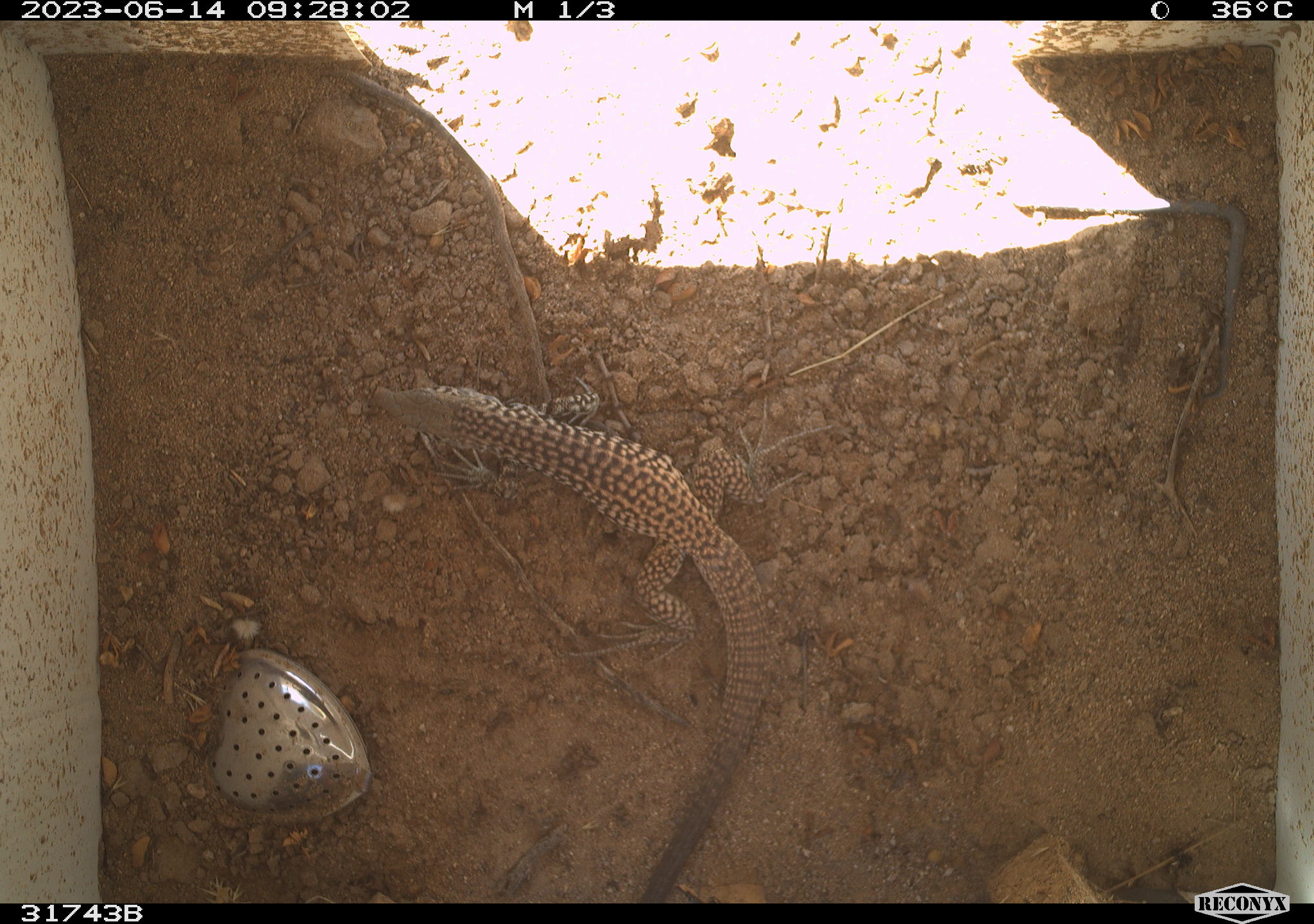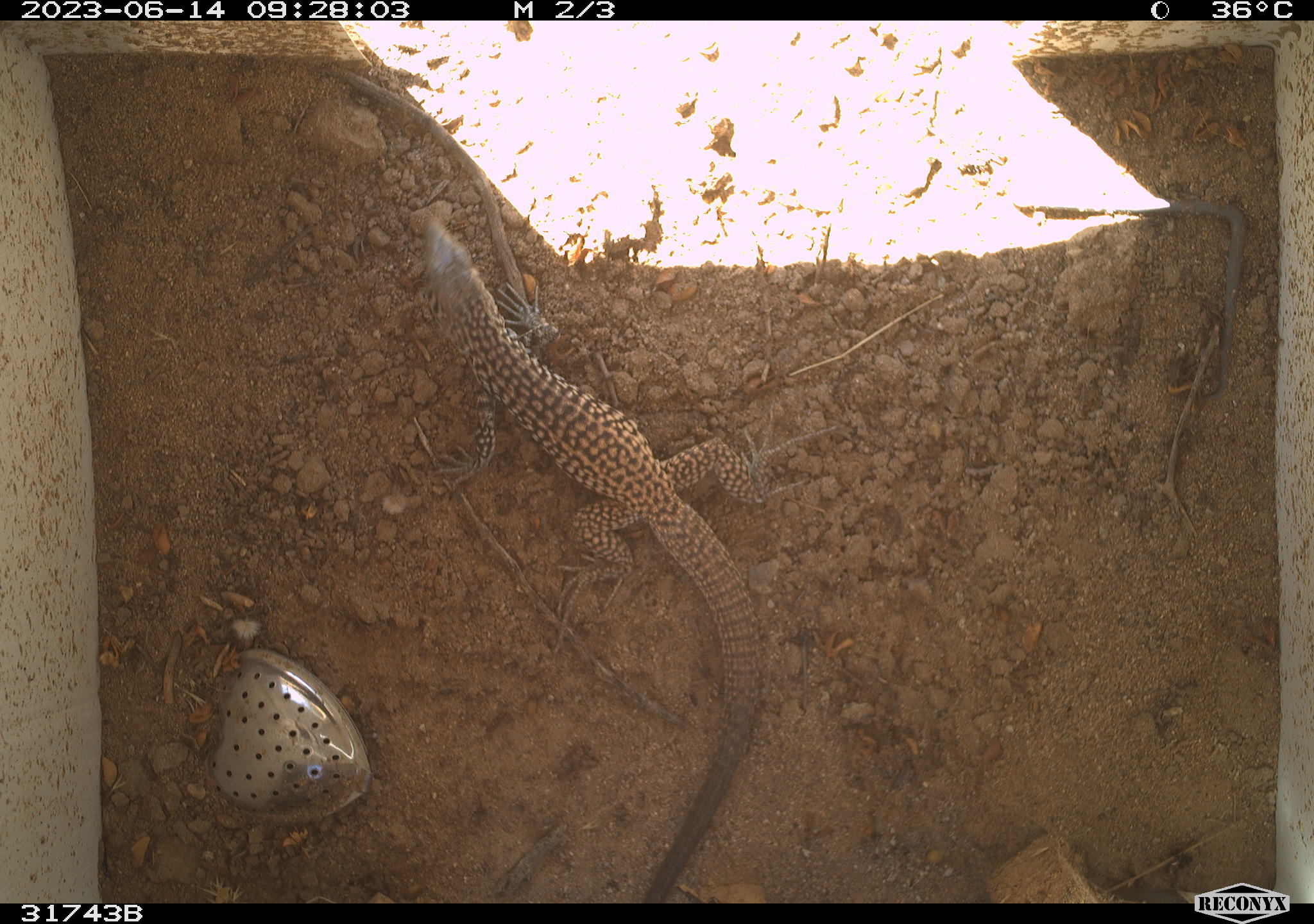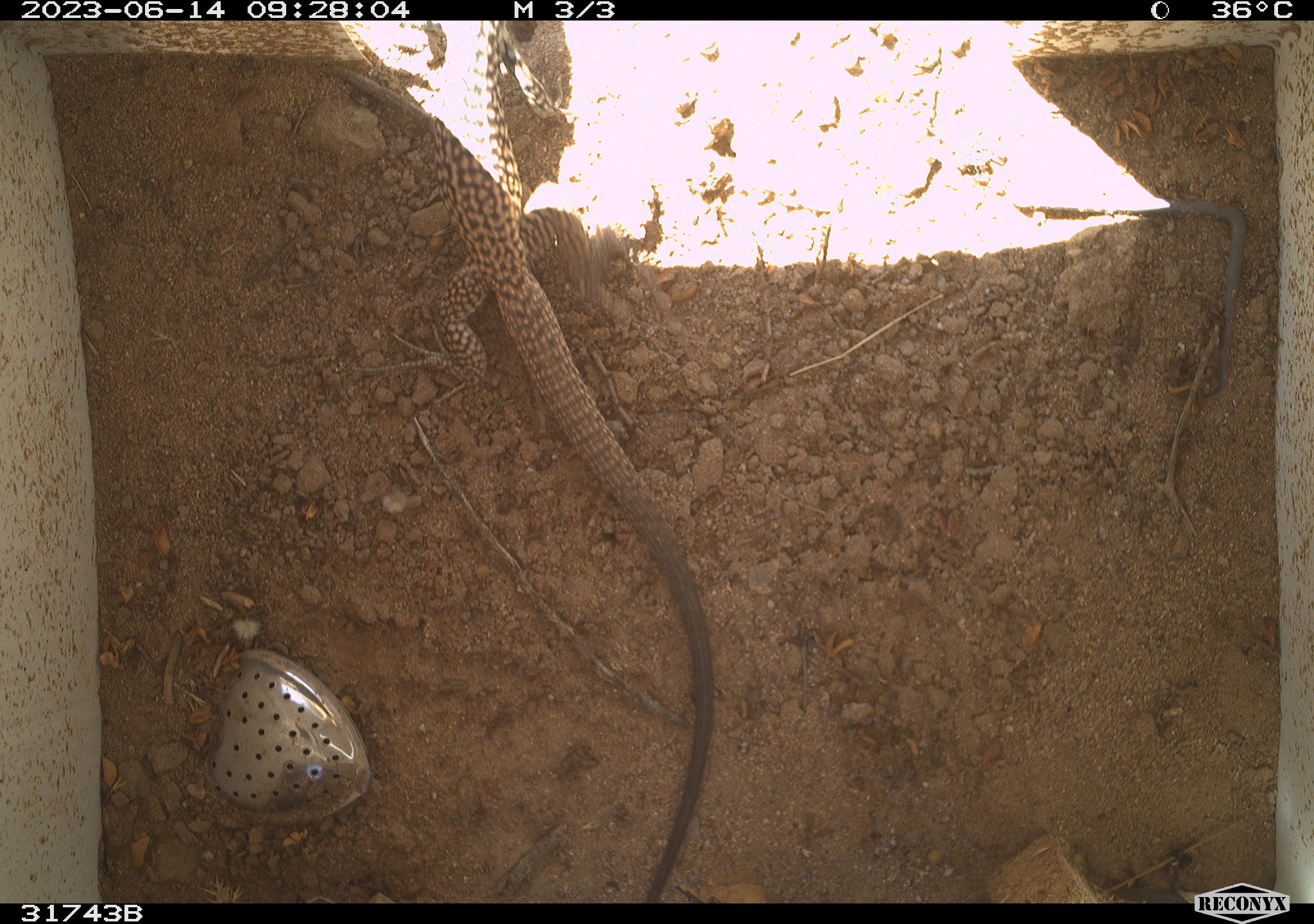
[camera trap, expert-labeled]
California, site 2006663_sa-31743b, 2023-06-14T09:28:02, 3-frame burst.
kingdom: Animalia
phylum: Chordata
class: Reptilia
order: Squamata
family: Teiidae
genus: Aspidoscelis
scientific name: Aspidoscelis tigris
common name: western whiptail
Western whiptail (Aspidoscelis tigris).